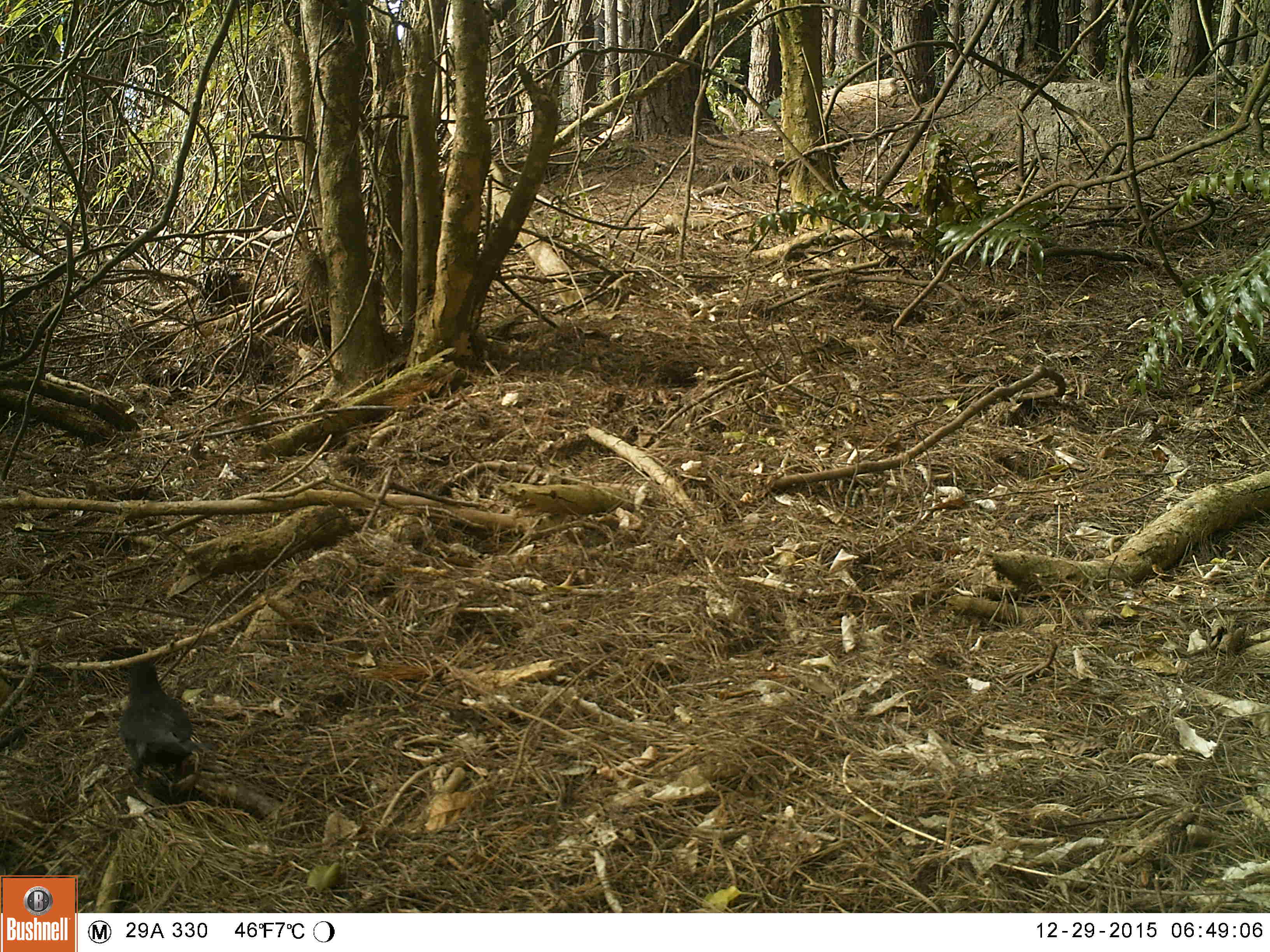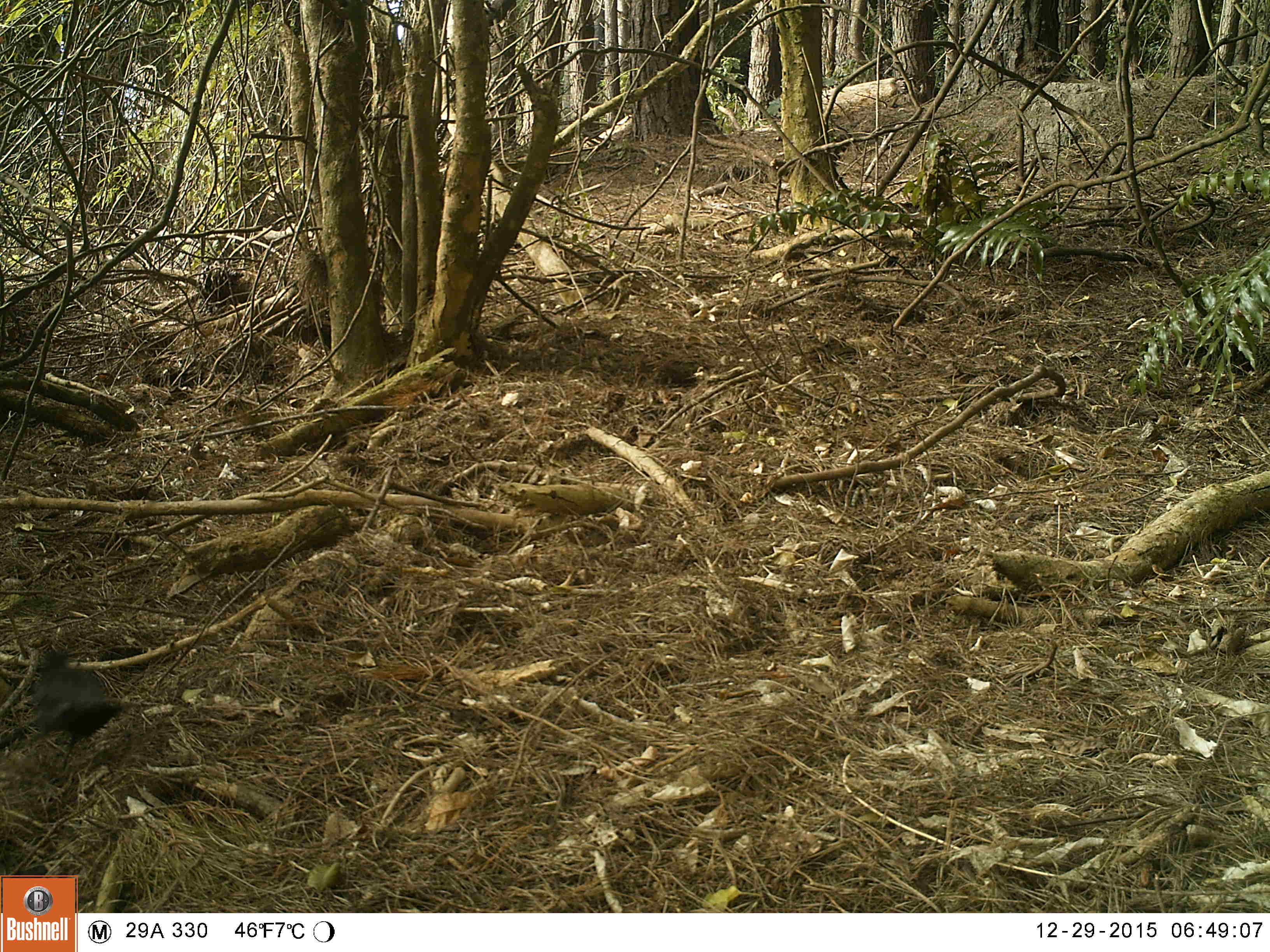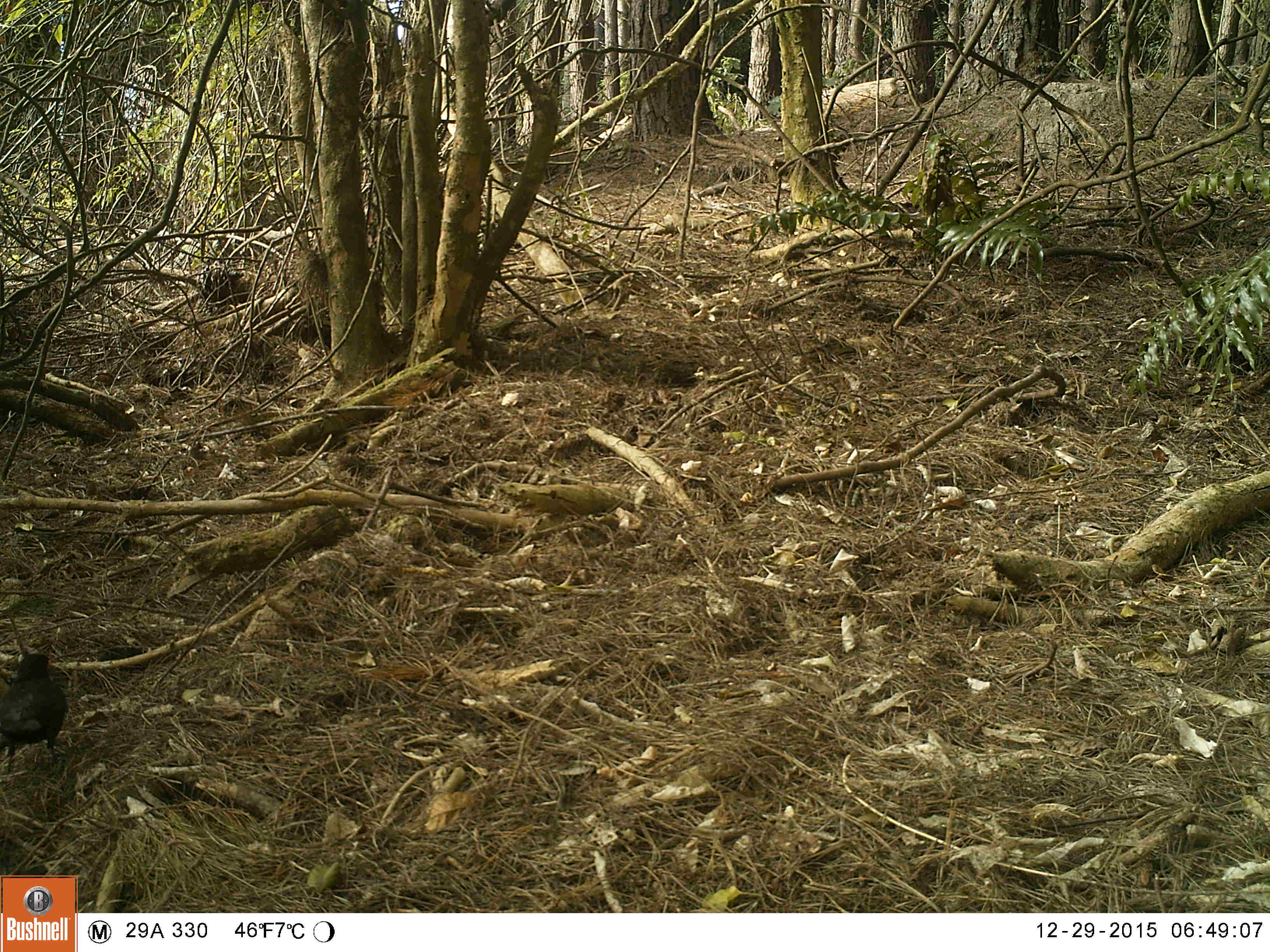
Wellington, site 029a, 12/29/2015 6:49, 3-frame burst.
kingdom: Animalia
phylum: Chordata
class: Aves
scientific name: Aves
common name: bird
Bird (Aves).